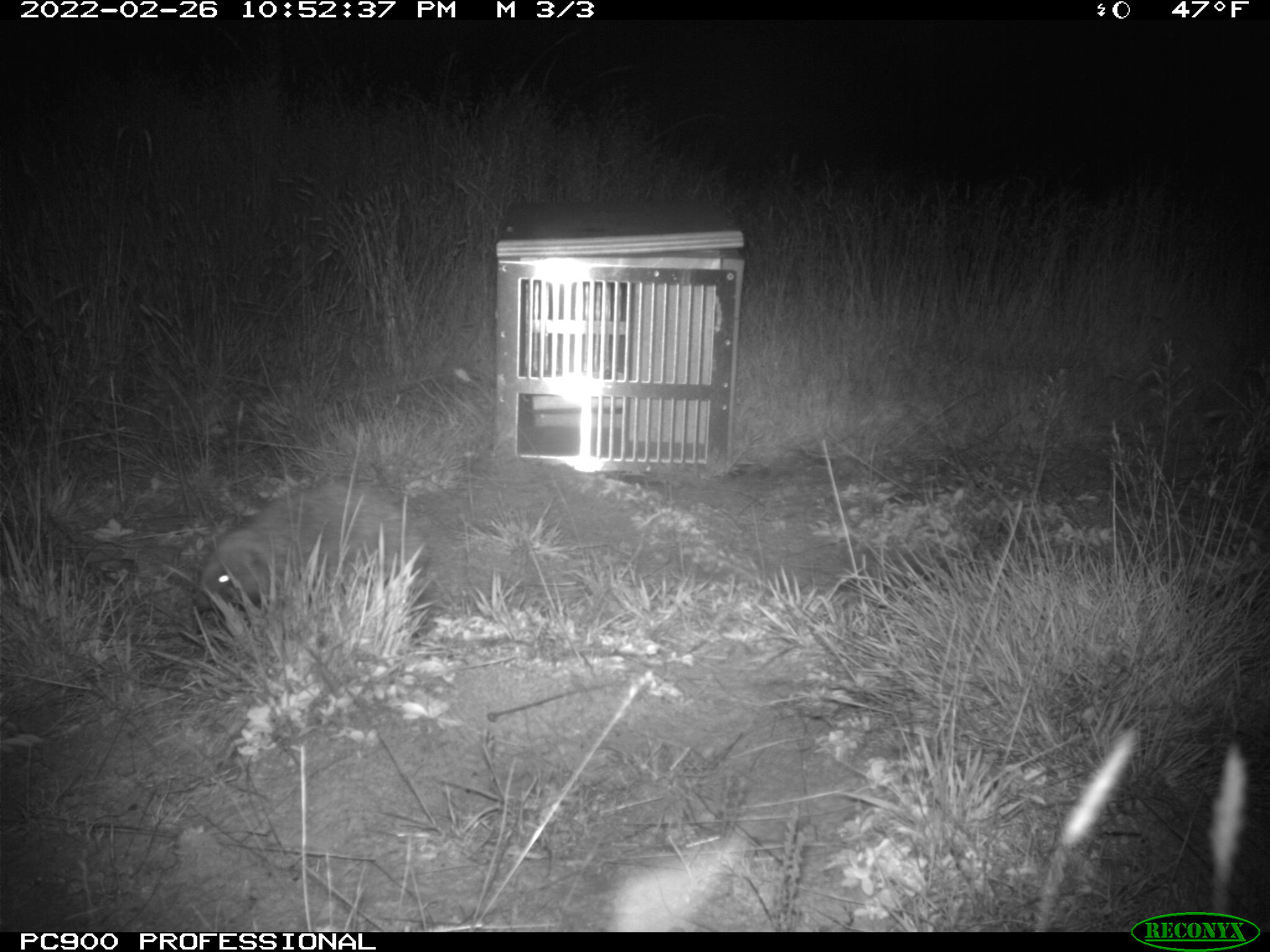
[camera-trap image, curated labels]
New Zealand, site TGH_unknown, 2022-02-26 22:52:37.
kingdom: Animalia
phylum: Chordata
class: Mammalia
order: Eulipotyphla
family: Erinaceidae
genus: Erinaceus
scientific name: Erinaceus europaeus europaeus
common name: european hedgehog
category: hedgehog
Hedgehog (european hedgehog) (Erinaceus europaeus europaeus).